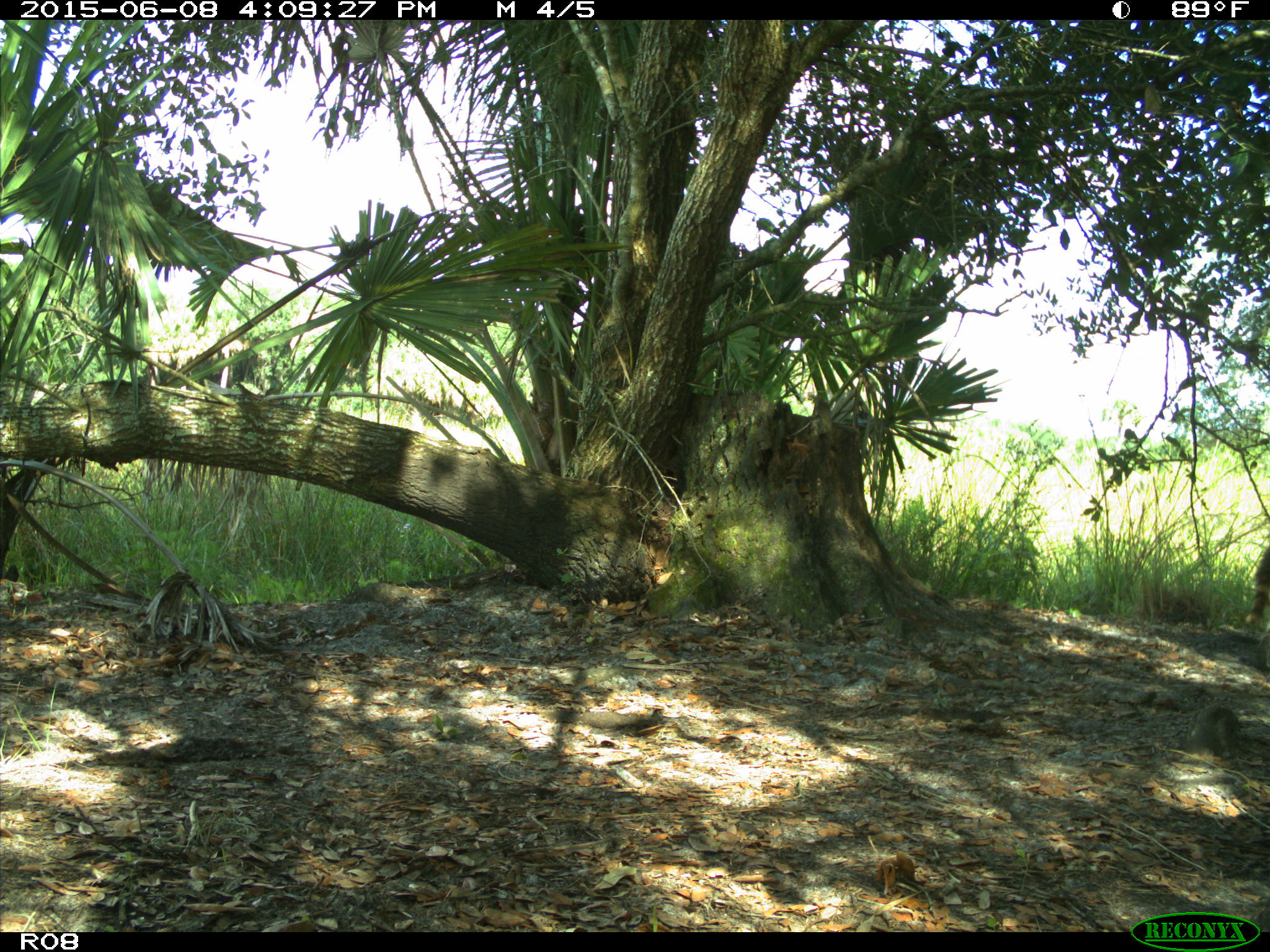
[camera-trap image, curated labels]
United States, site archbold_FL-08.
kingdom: Animalia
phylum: Chordata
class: Mammalia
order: Carnivora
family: Procyonidae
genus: Procyon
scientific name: Procyon lotor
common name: common raccoon